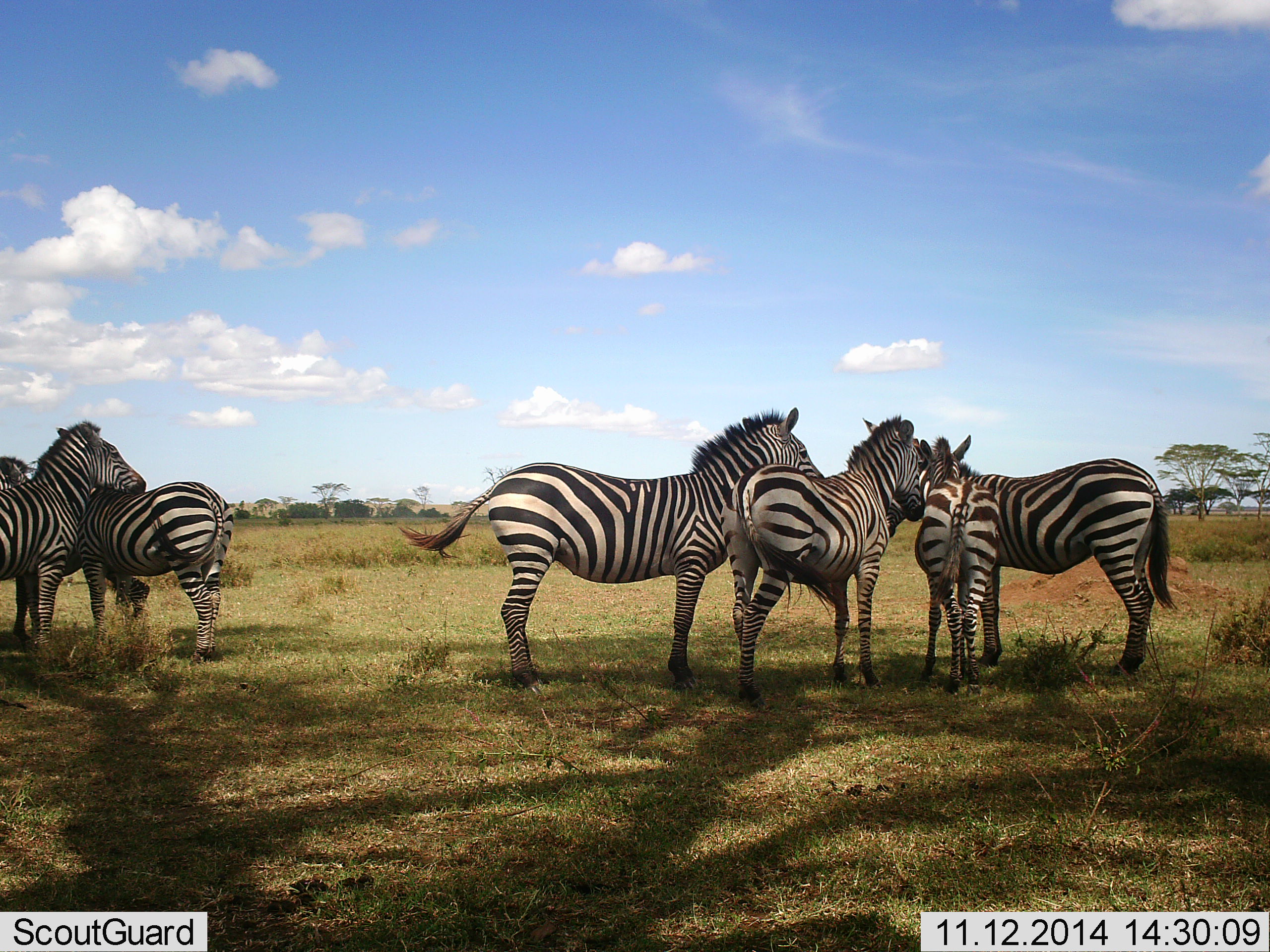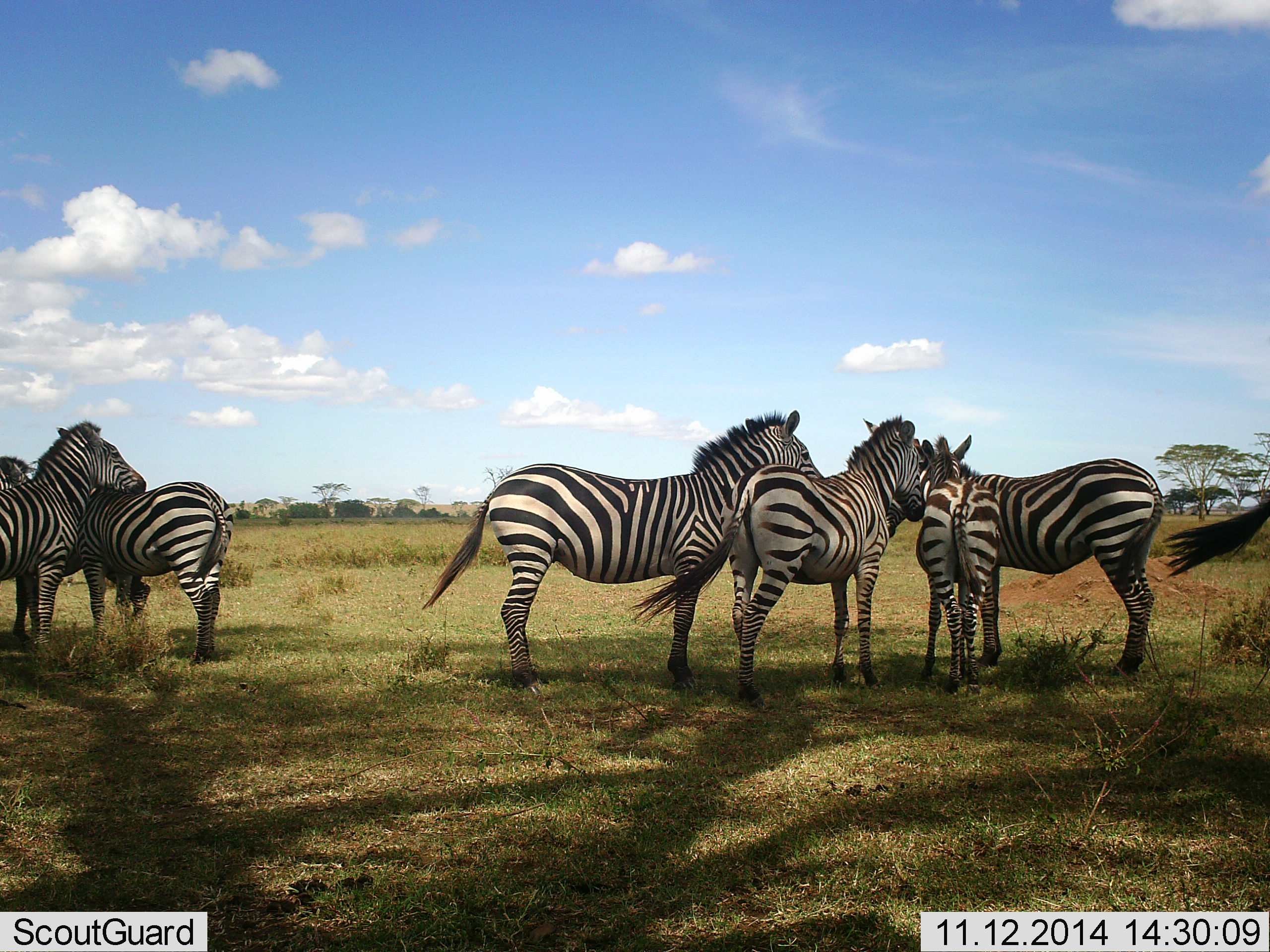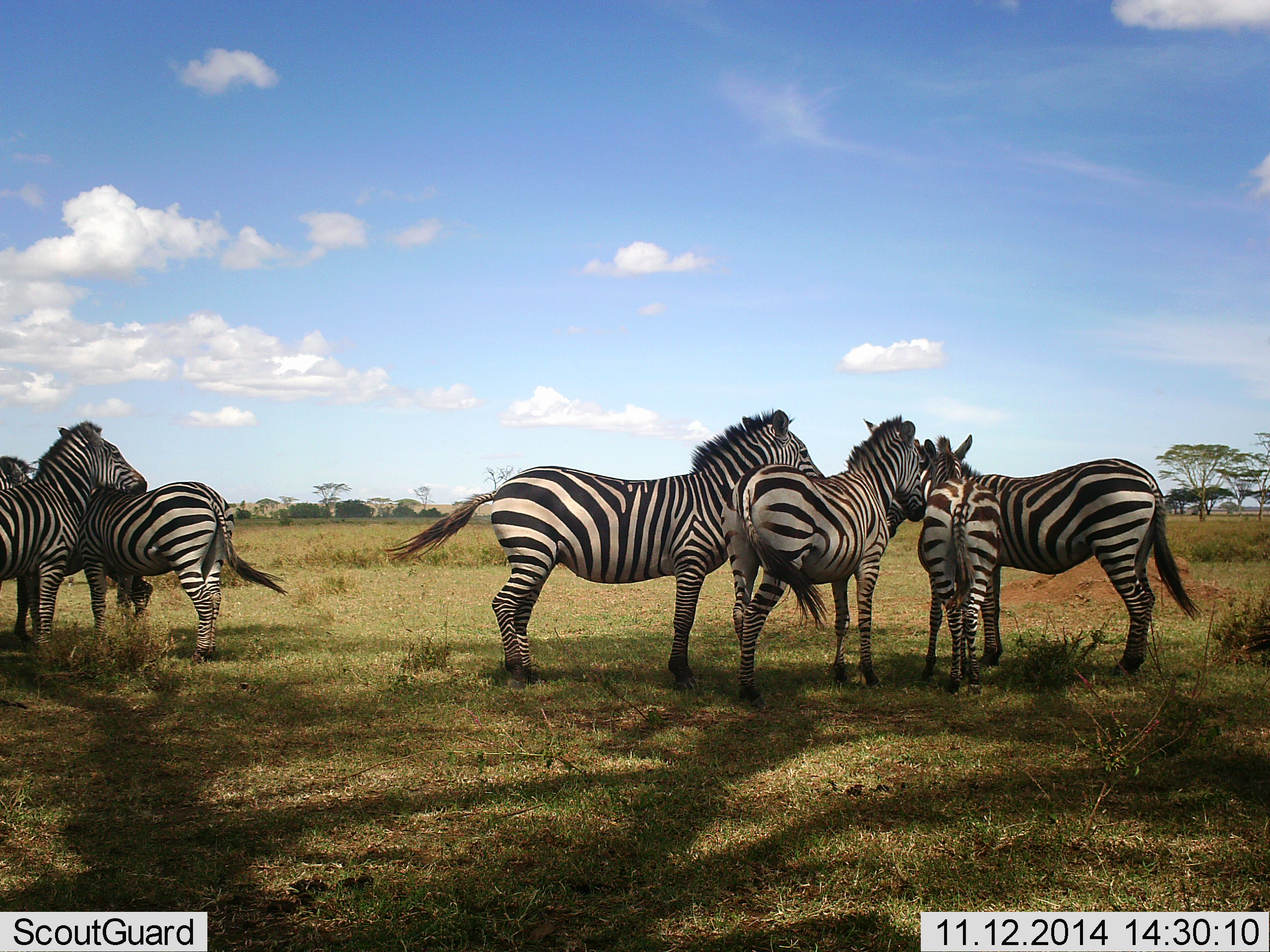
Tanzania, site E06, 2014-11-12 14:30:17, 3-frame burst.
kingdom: Animalia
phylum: Chordata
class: Mammalia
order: Perissodactyla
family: Equidae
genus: Equus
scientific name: Equus quagga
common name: plains zebra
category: zebra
Zebra (plains zebra) (Equus quagga), count 7. Behavior (volunteer vote fractions): standing 100%, resting 10%, moving 0%, interacting 40%. Young present (vote fraction): 10%. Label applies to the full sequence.